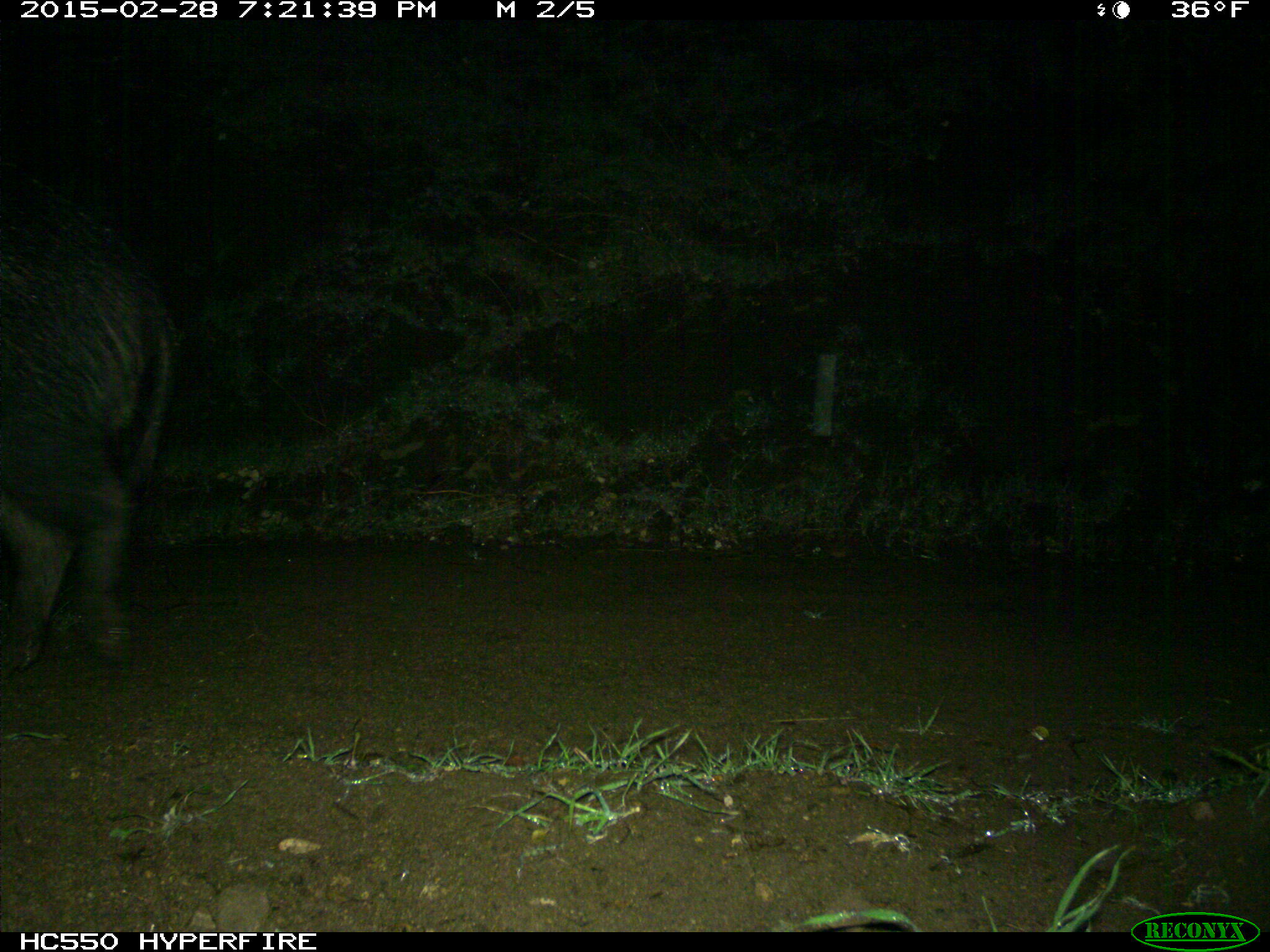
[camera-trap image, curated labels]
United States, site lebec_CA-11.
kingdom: Animalia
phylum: Chordata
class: Mammalia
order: Artiodactyla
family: Suidae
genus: Sus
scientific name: Sus scrofa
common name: wild boar